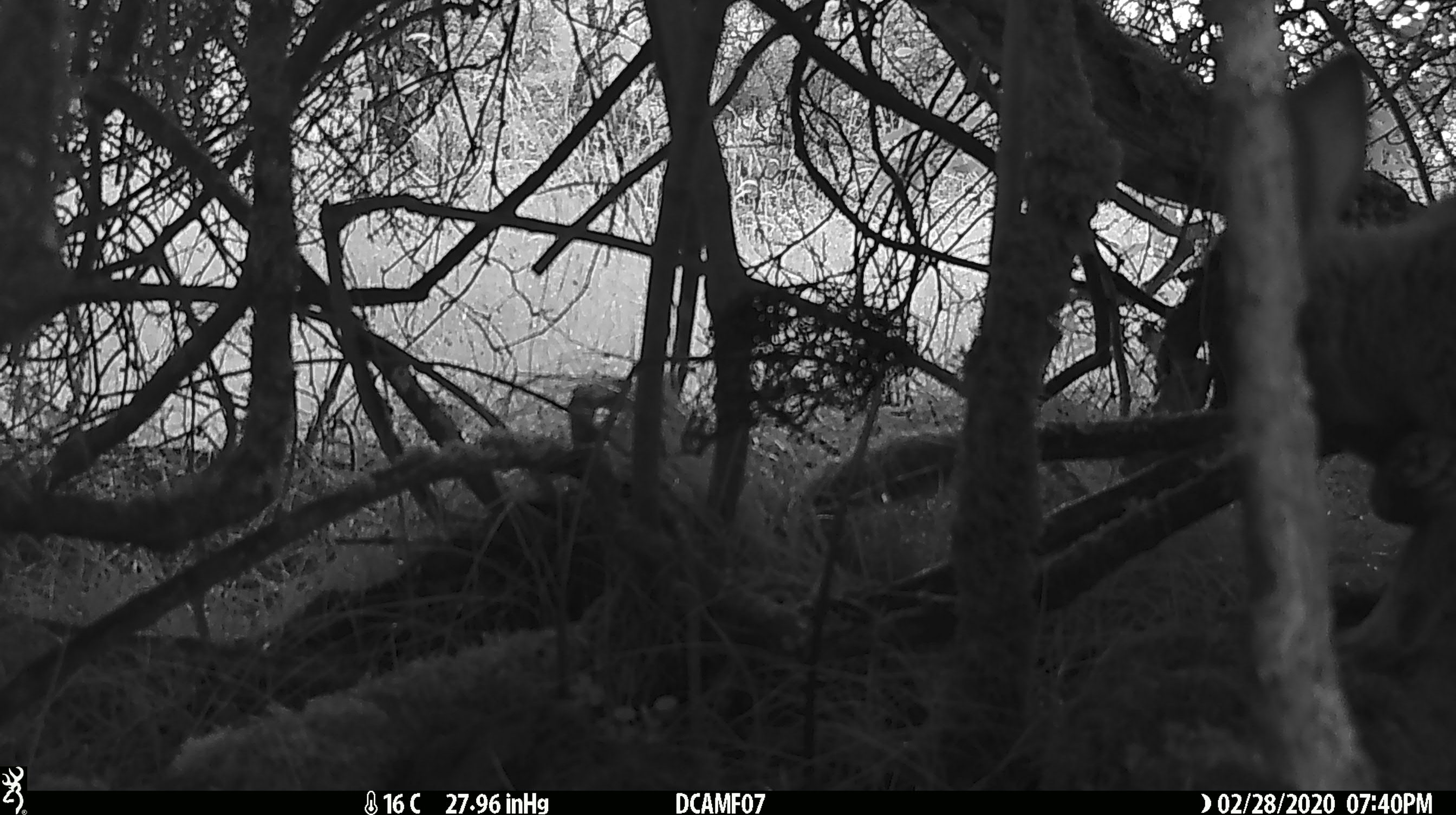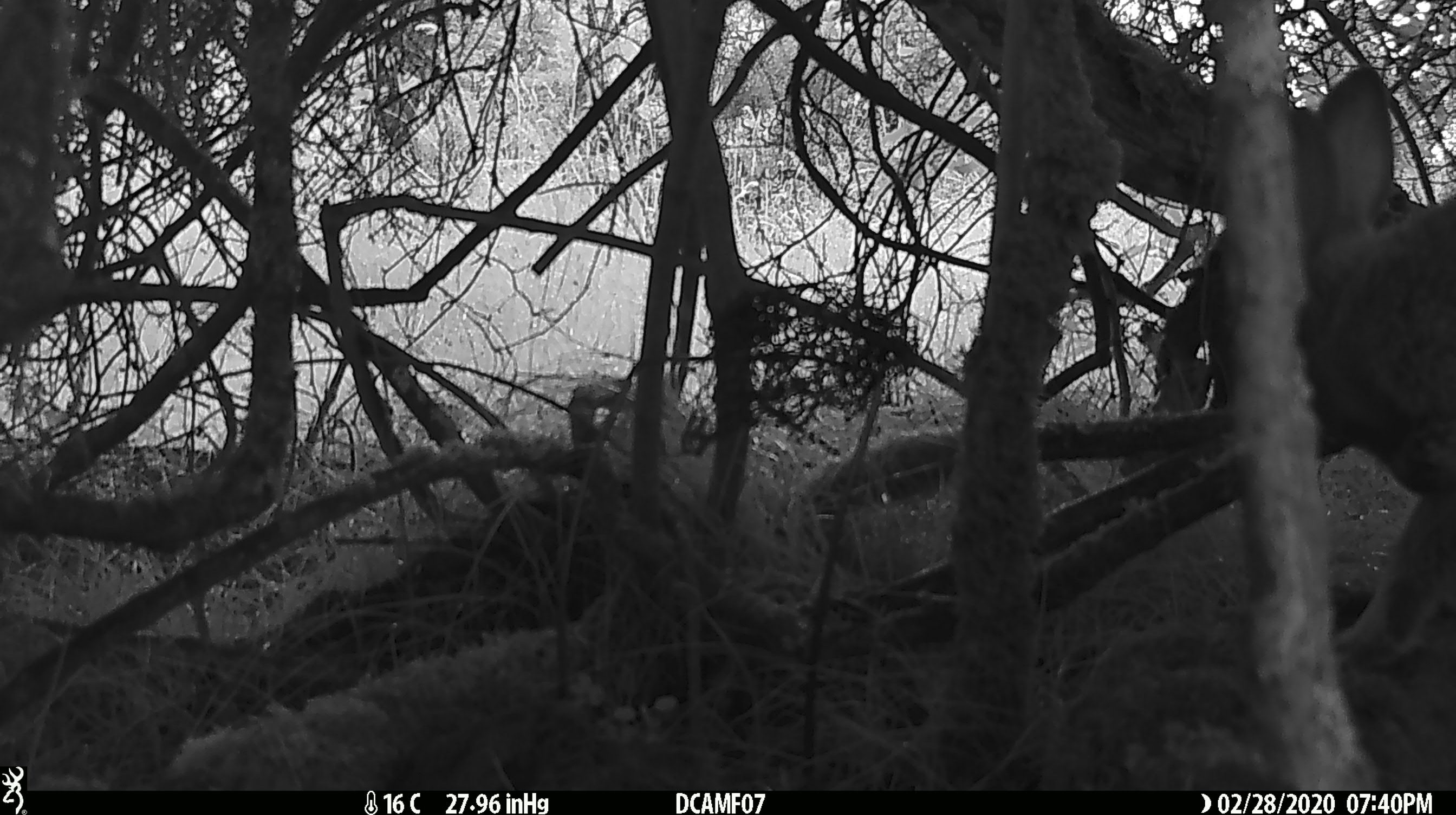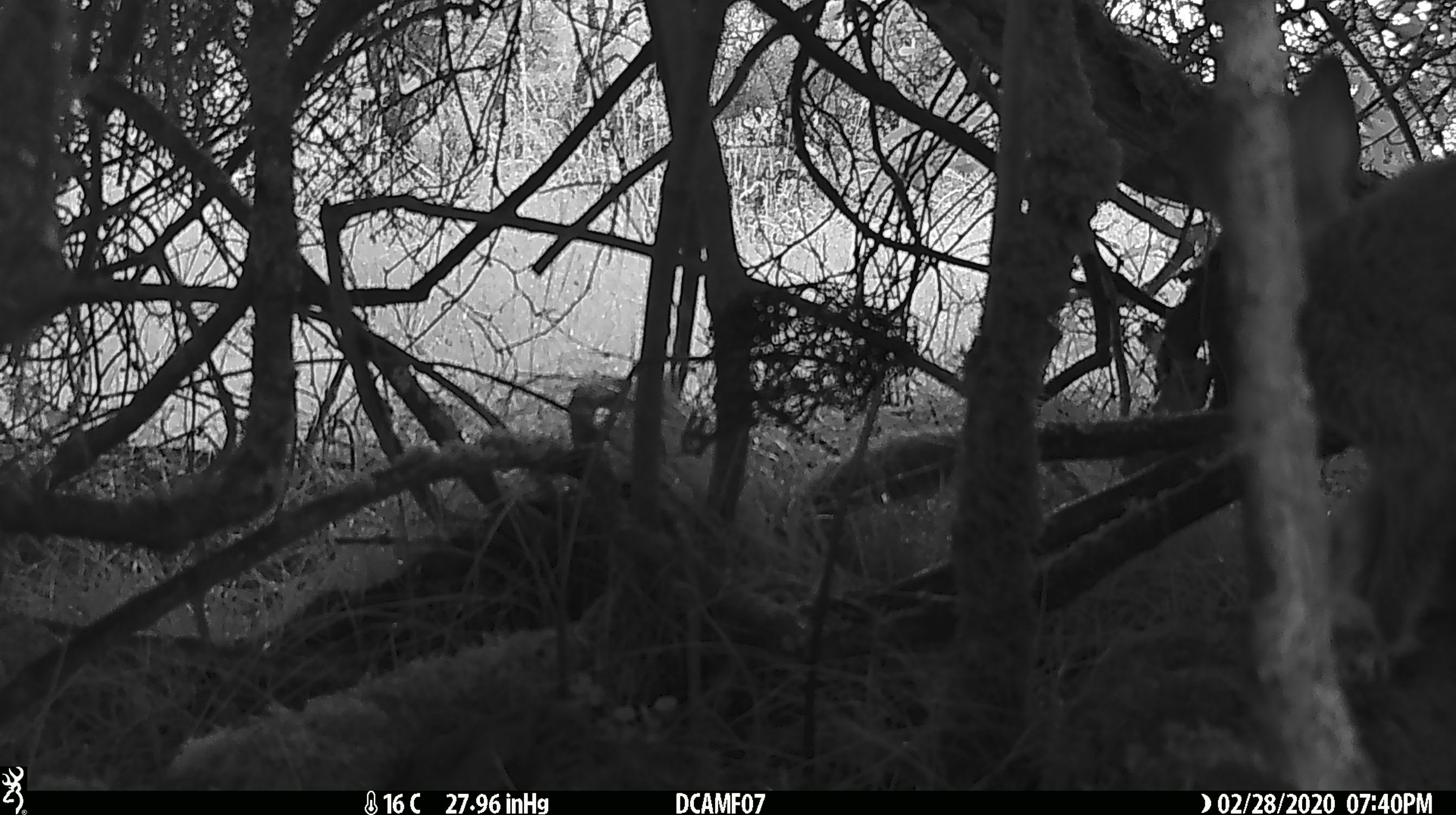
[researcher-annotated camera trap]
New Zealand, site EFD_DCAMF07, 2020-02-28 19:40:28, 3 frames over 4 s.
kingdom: Animalia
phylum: Chordata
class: Mammalia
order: Lagomorpha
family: Leporidae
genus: Oryctolagus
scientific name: Oryctolagus cuniculus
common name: european rabbit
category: rabbit